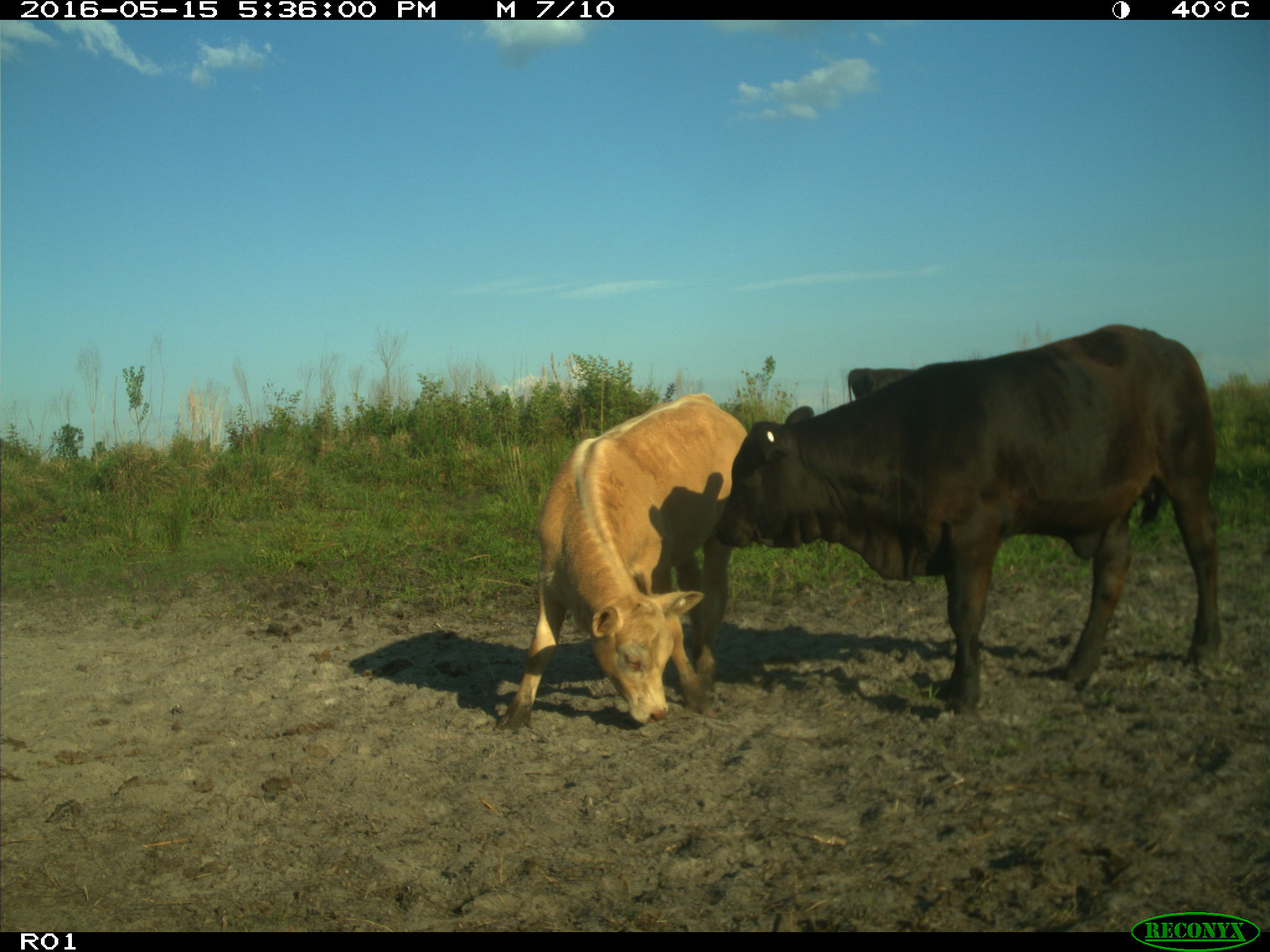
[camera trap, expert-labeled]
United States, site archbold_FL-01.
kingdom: Animalia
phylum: Chordata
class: Mammalia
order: Artiodactyla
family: Bovidae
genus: Bos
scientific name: Bos taurus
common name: domestic cow